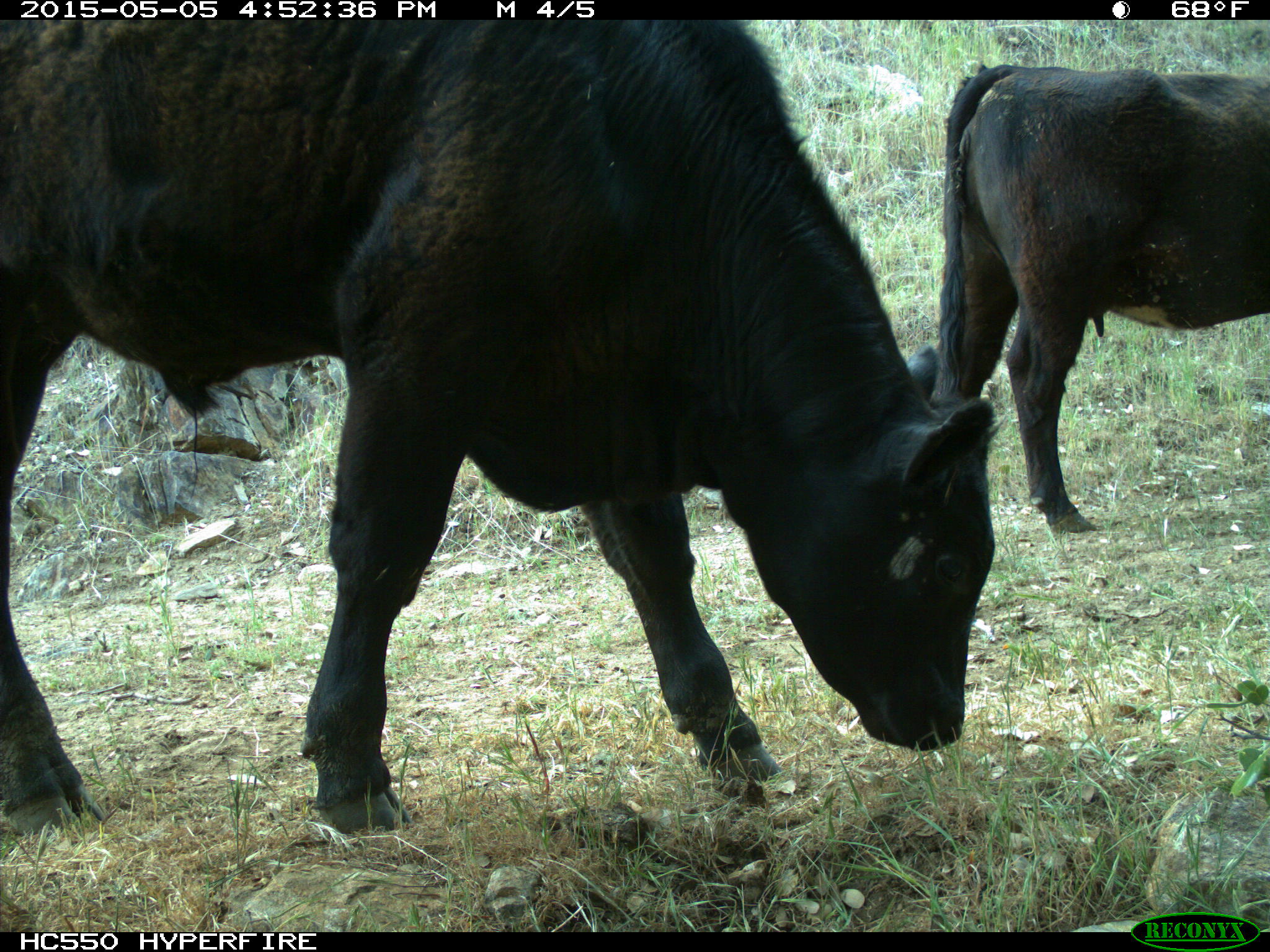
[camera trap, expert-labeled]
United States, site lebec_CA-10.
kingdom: Animalia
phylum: Chordata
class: Mammalia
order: Artiodactyla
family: Bovidae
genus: Bos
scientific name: Bos taurus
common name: domestic cow